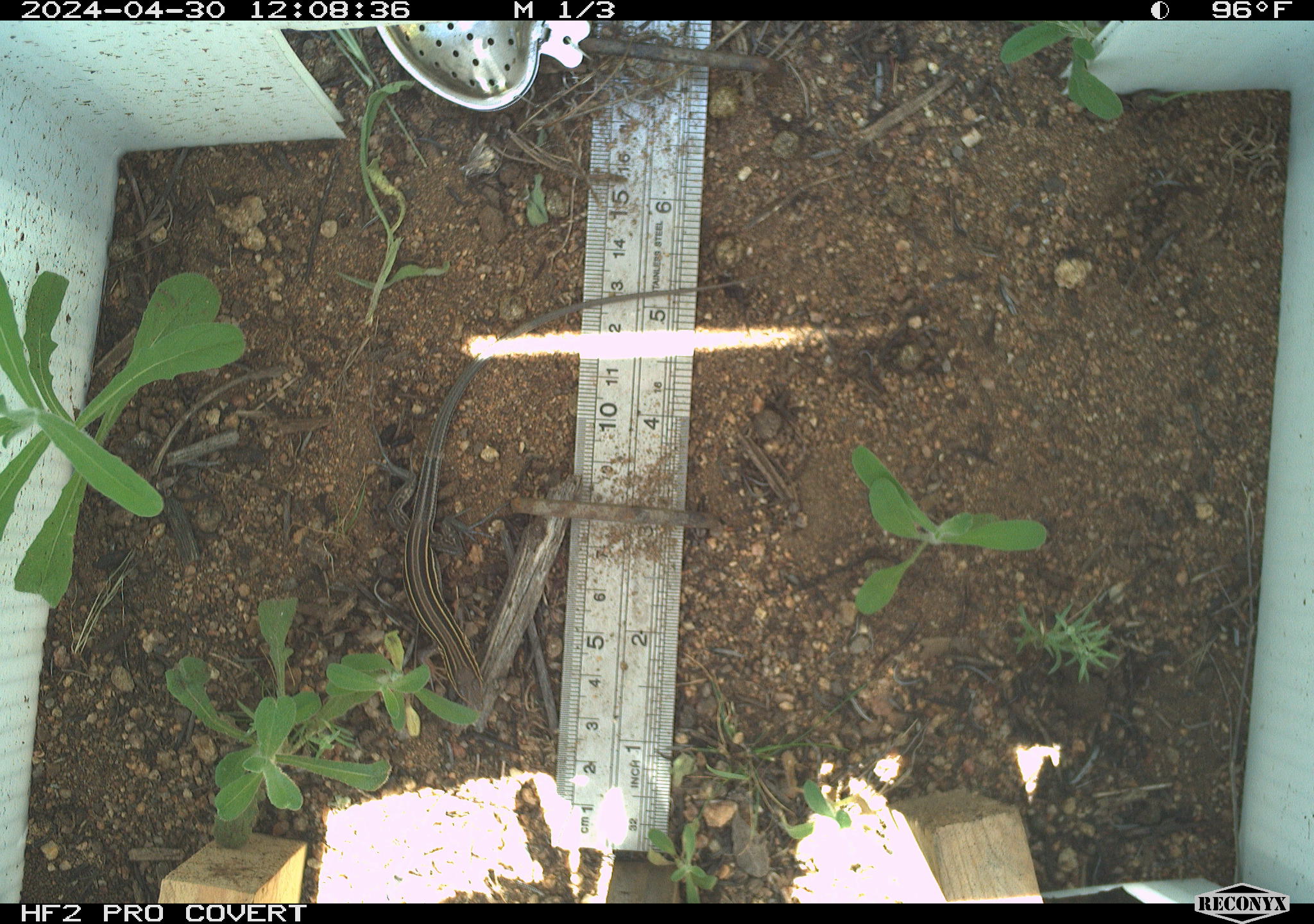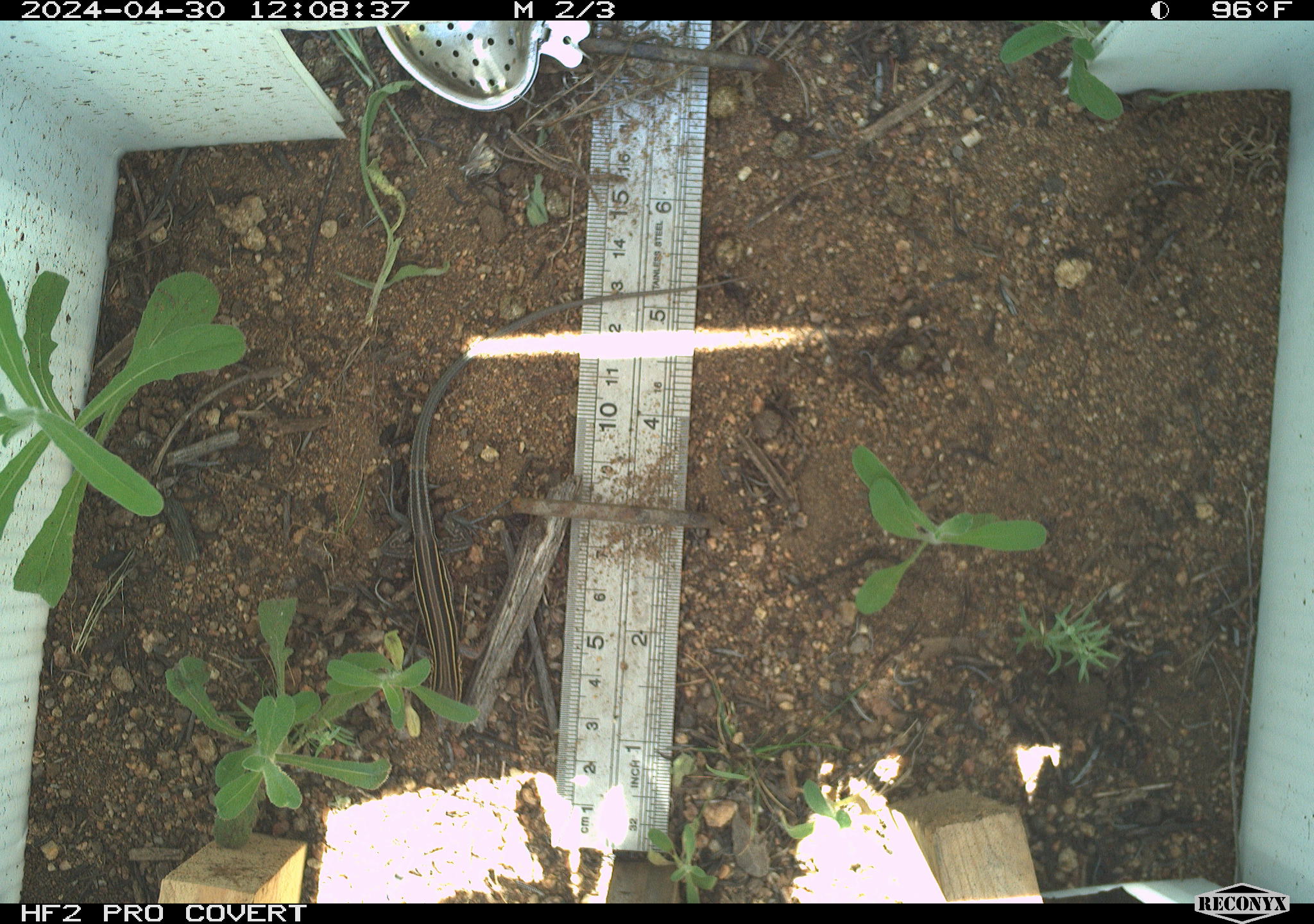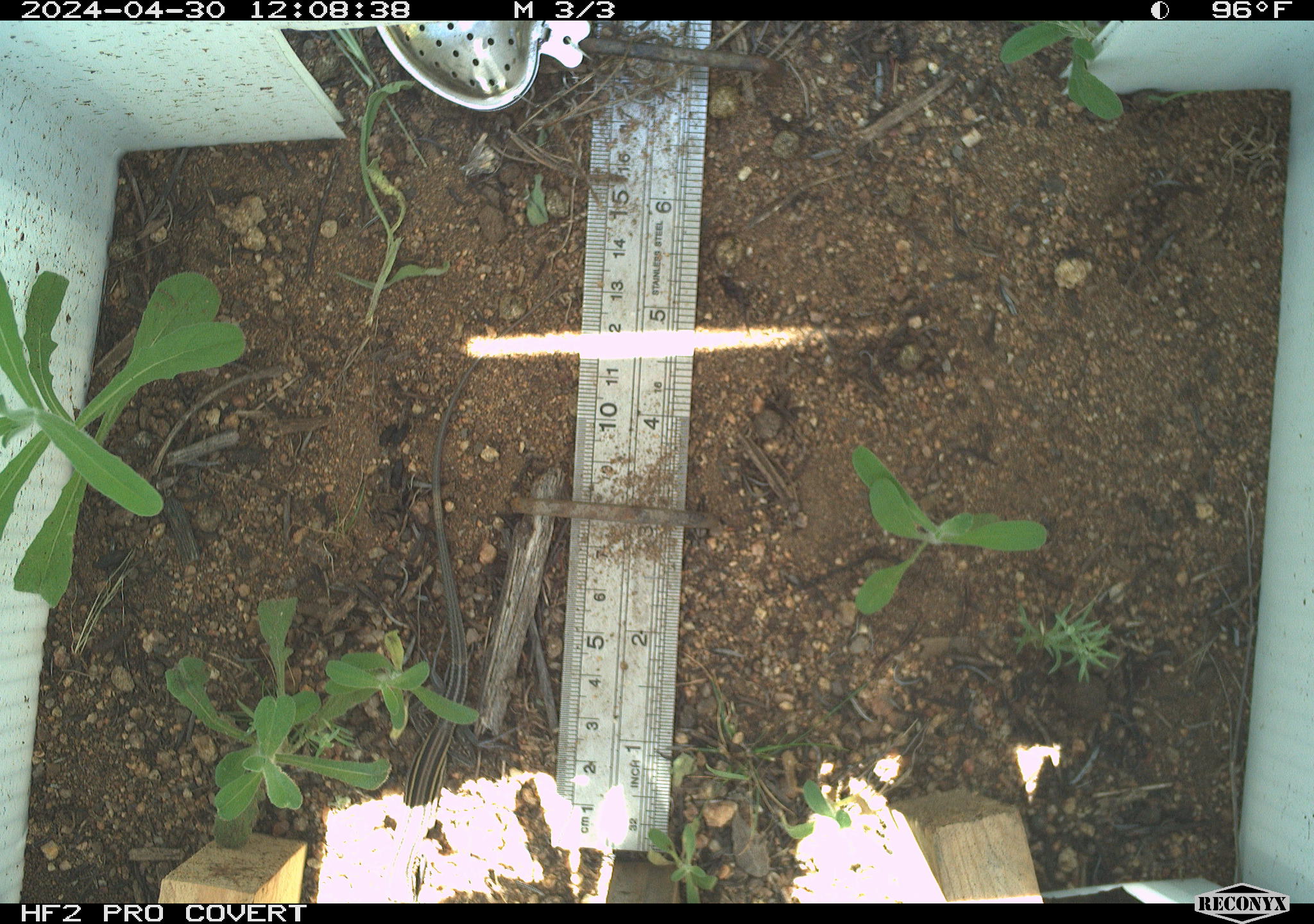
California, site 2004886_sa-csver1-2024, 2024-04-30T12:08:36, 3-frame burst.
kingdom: Animalia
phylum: Chordata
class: Reptilia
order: Squamata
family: Scincidae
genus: Plestiodon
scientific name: Plestiodon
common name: blue-tailed skinks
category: plestiodon species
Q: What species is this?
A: Plestiodon species (blue-tailed skinks) (Plestiodon).